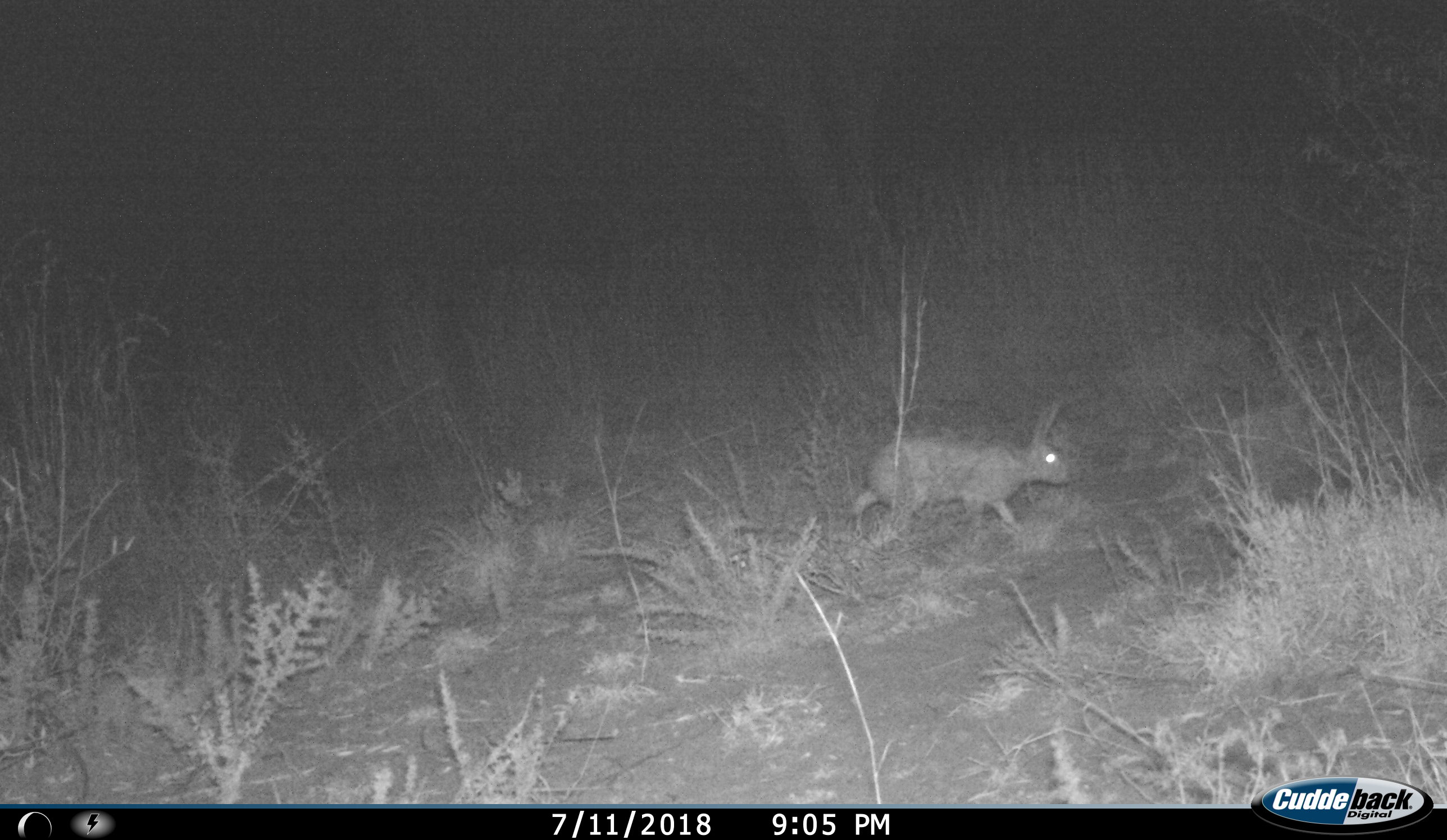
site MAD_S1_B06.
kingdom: Animalia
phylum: Chordata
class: Mammalia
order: Lagomorpha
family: Leporidae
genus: Lepus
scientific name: Lepus capensis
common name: cape hare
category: harecape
Harecape (cape hare) (Lepus capensis), count 1. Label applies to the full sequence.